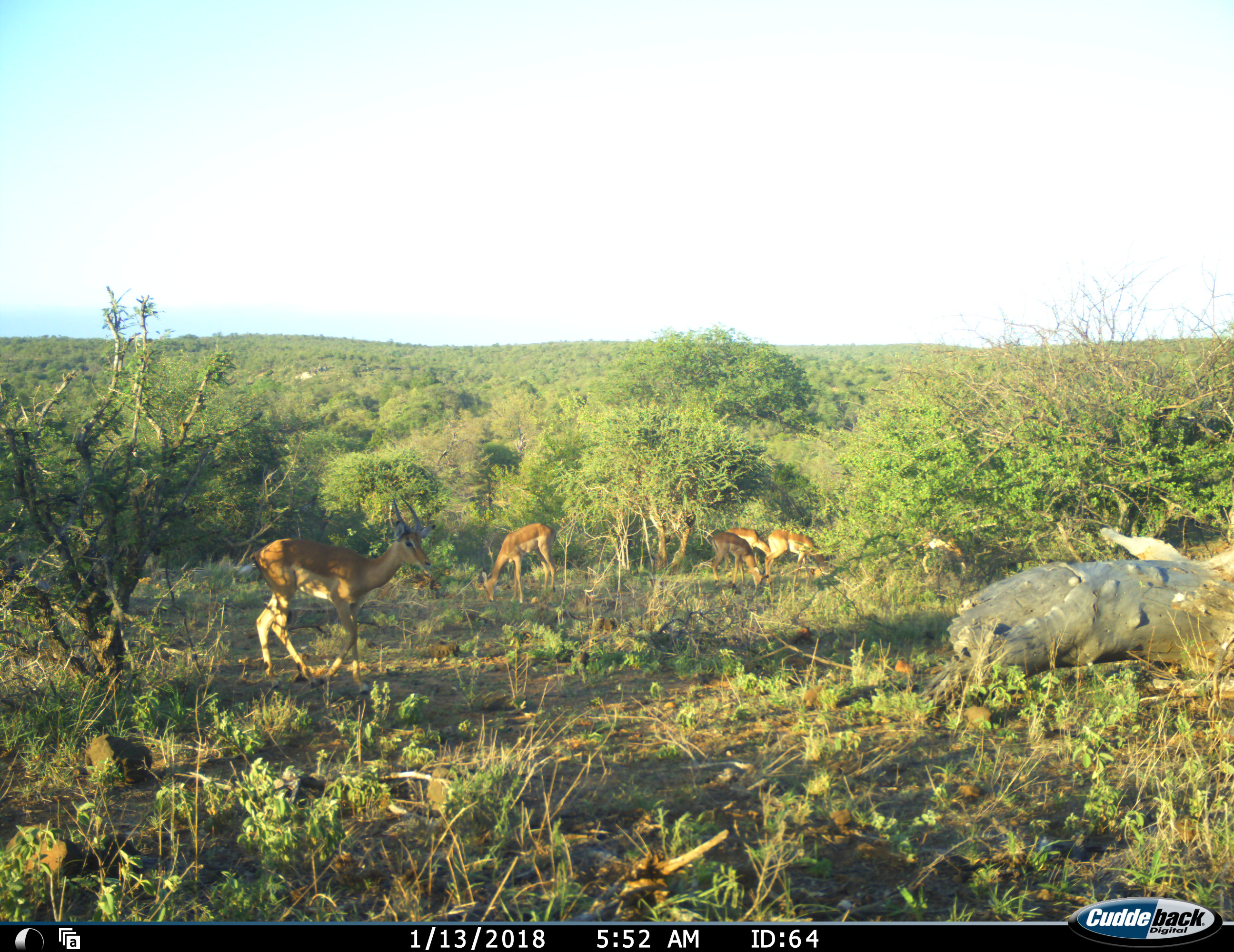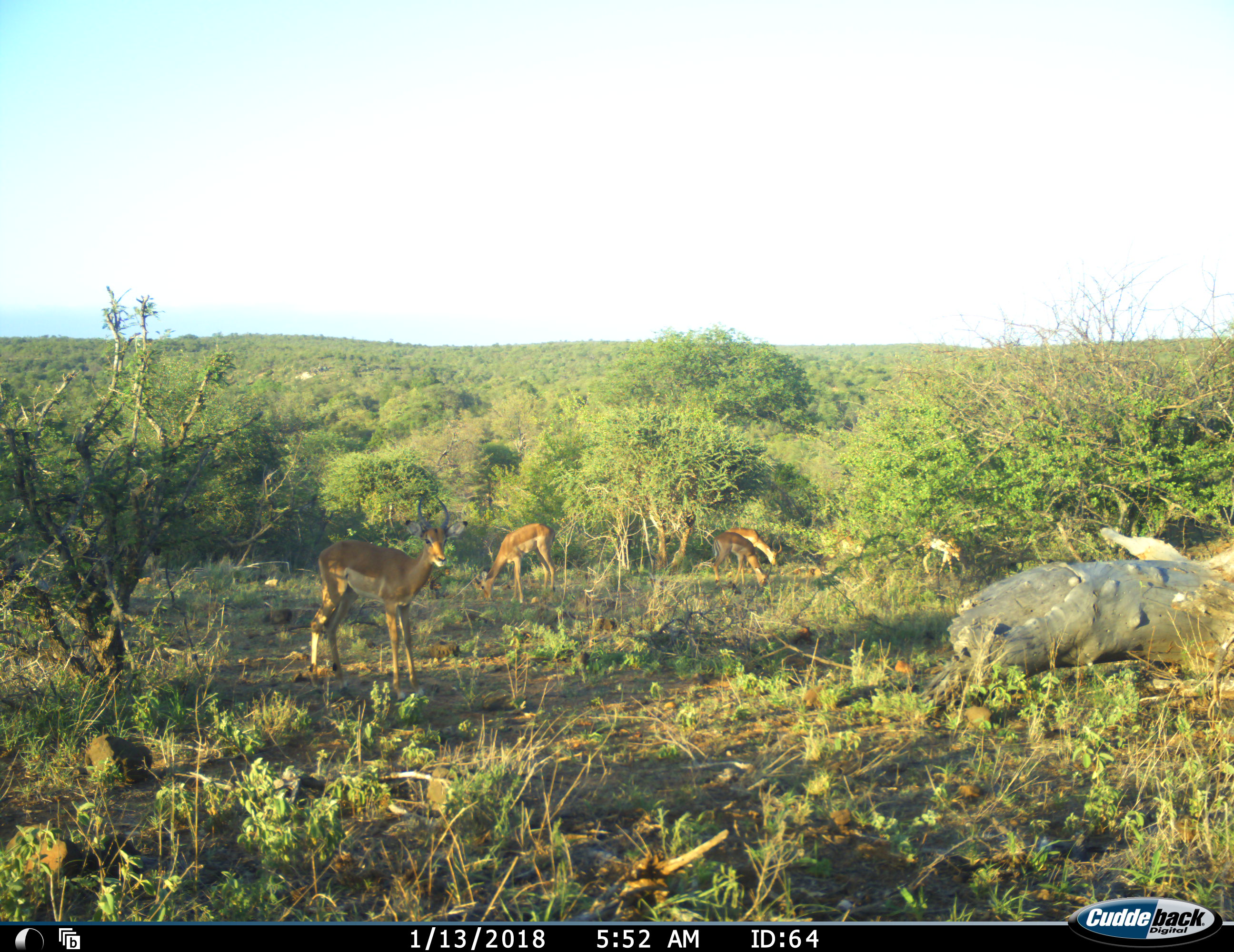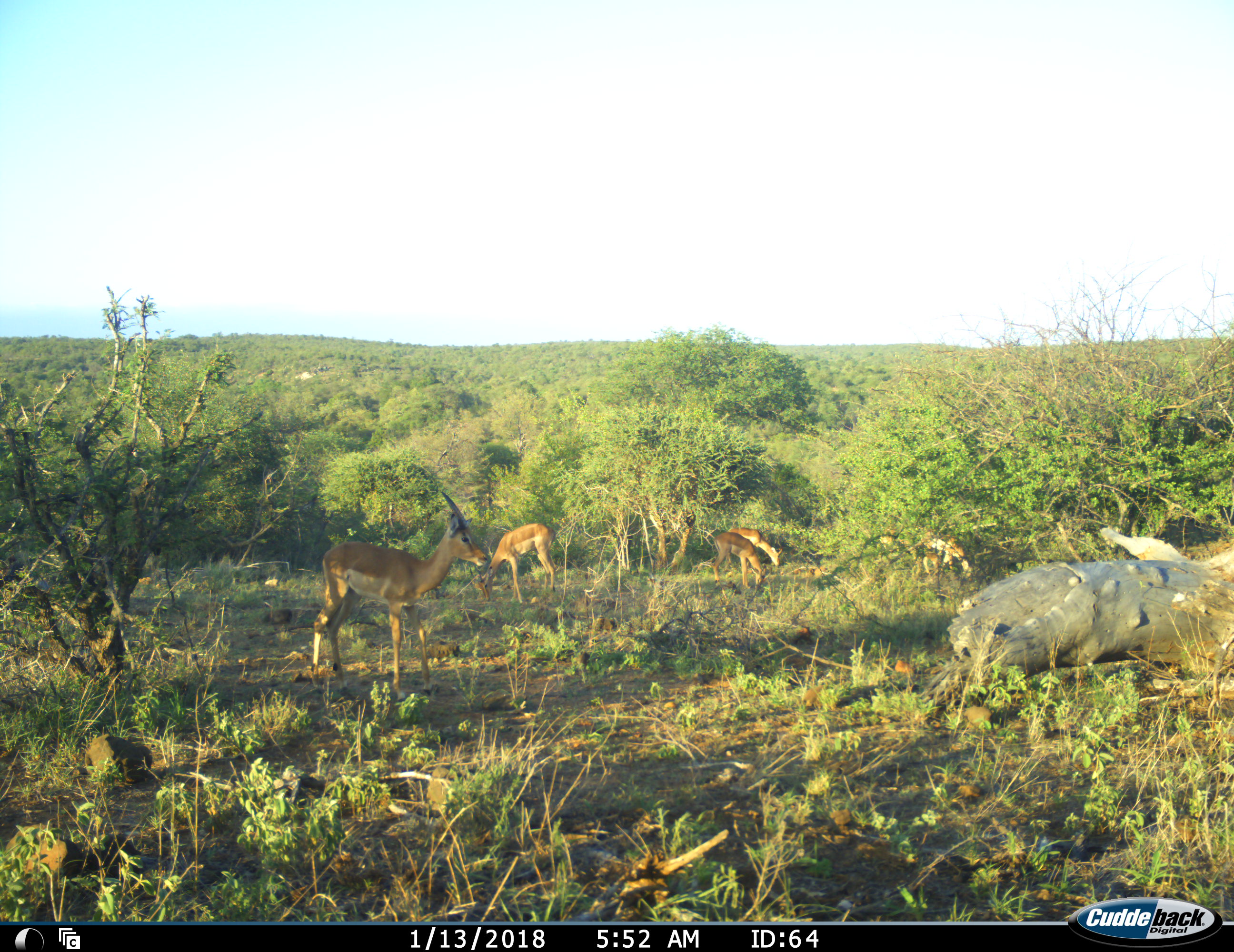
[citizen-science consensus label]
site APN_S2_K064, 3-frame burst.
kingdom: Animalia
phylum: Chordata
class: Mammalia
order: Artiodactyla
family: Bovidae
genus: Aepyceros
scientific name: Aepyceros melampus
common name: impala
Impala (Aepyceros melampus), count 6. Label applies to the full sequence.